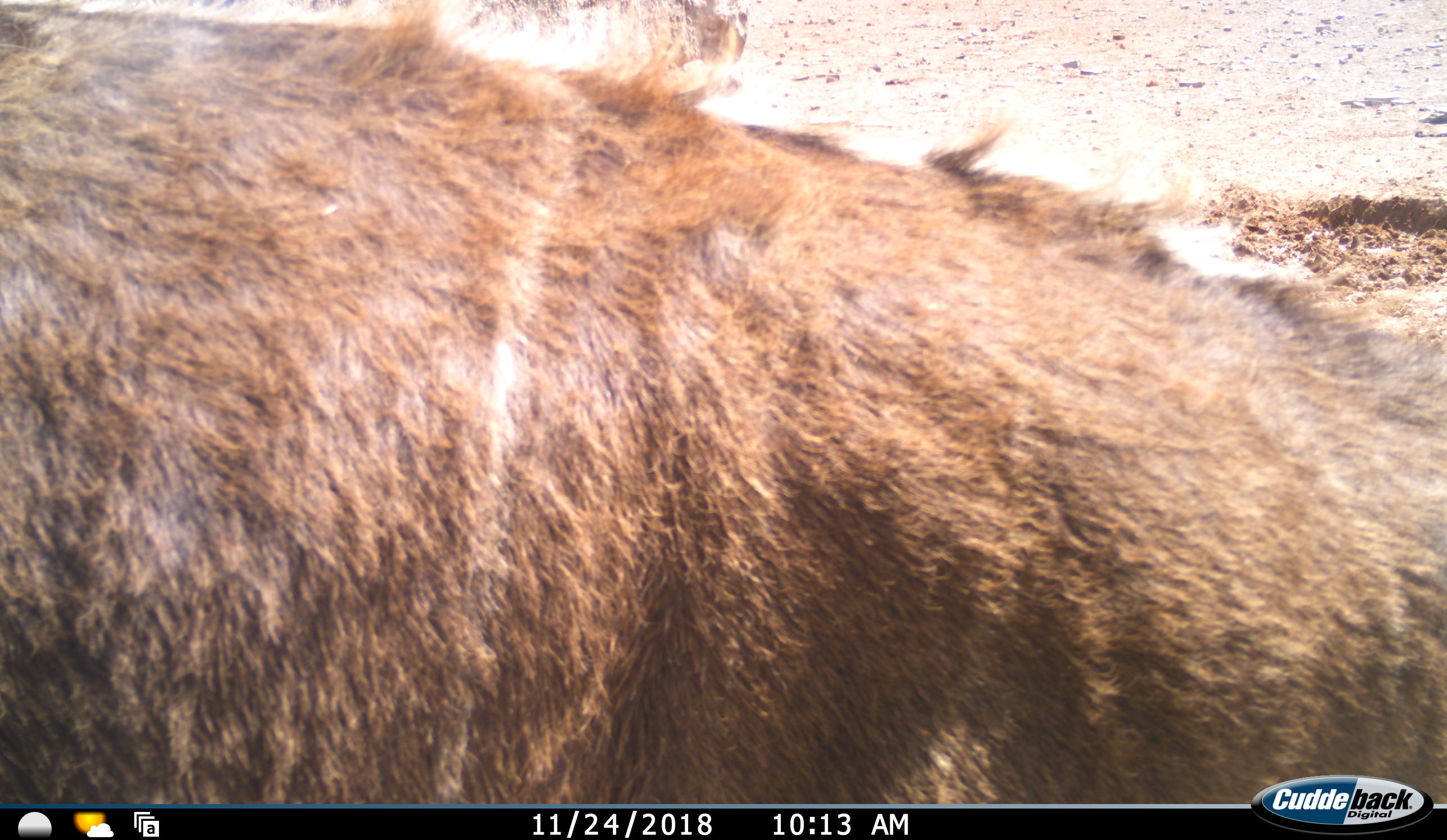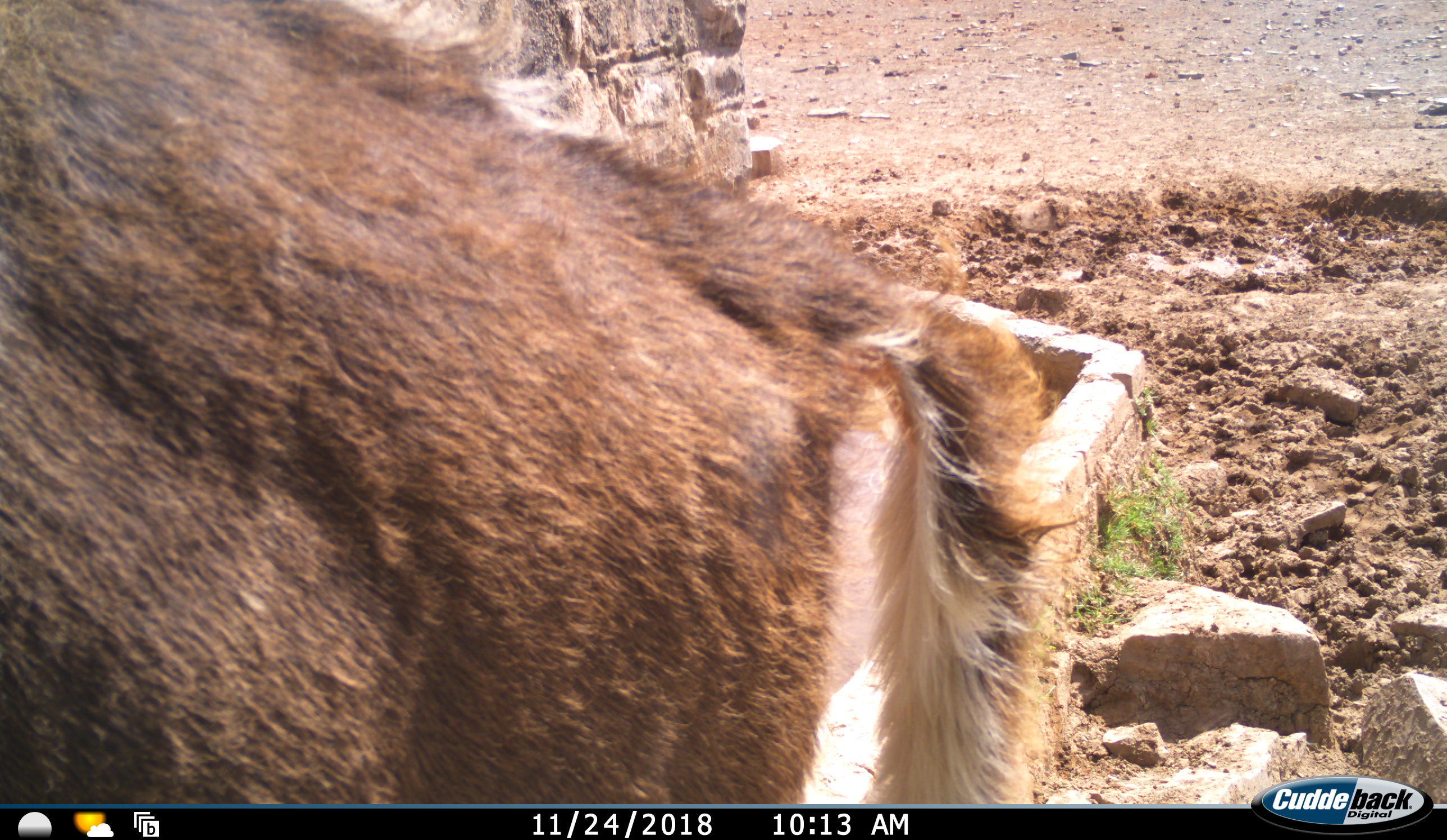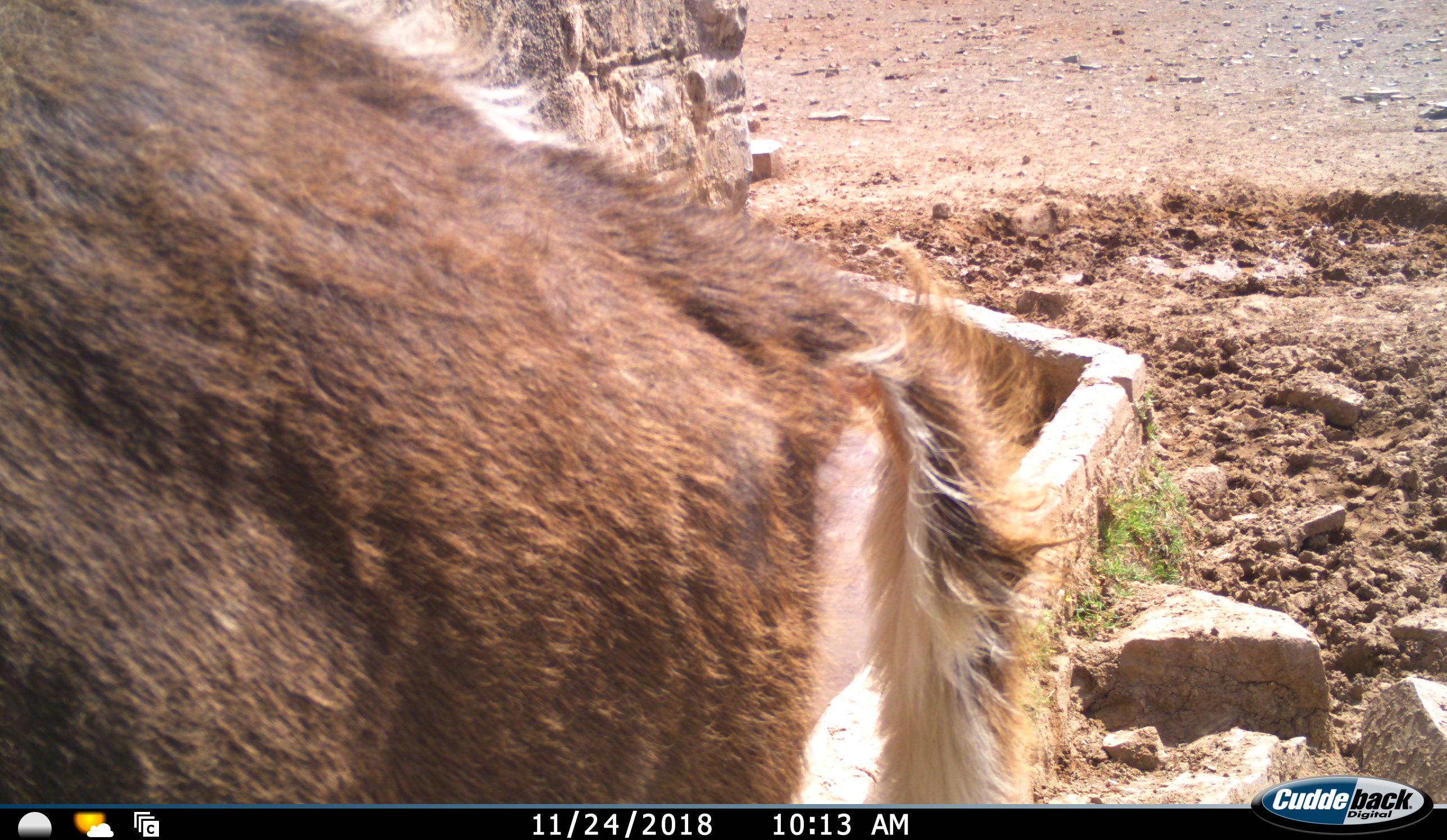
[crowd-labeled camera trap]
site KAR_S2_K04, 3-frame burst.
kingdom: Animalia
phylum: Chordata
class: Mammalia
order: Artiodactyla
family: Bovidae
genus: Tragelaphus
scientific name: Tragelaphus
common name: kudu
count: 1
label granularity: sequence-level